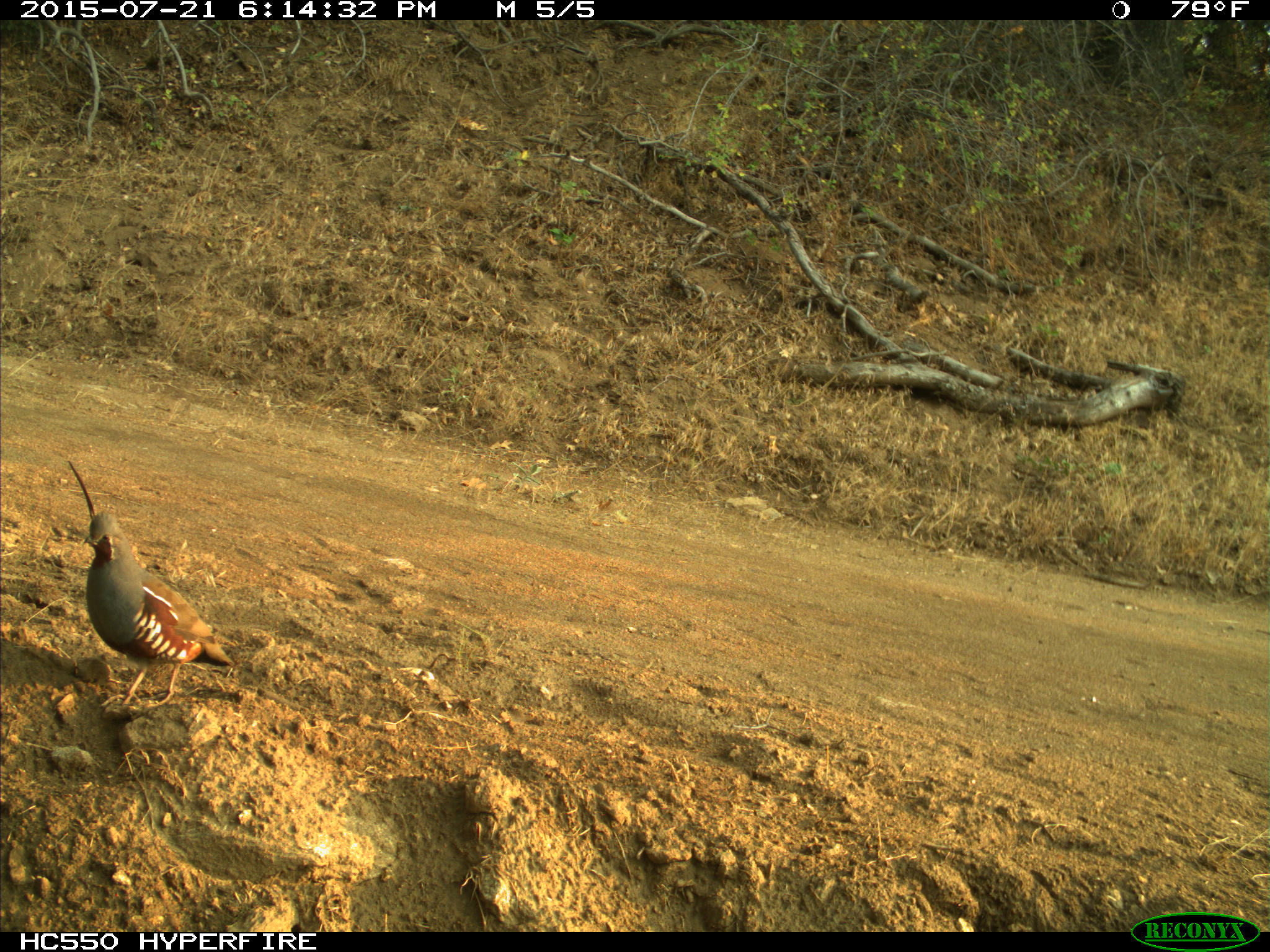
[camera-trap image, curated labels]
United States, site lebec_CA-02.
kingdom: Animalia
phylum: Chordata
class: Aves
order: Galliformes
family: Odontophoridae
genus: Callipepla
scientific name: Callipepla californica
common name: california quail